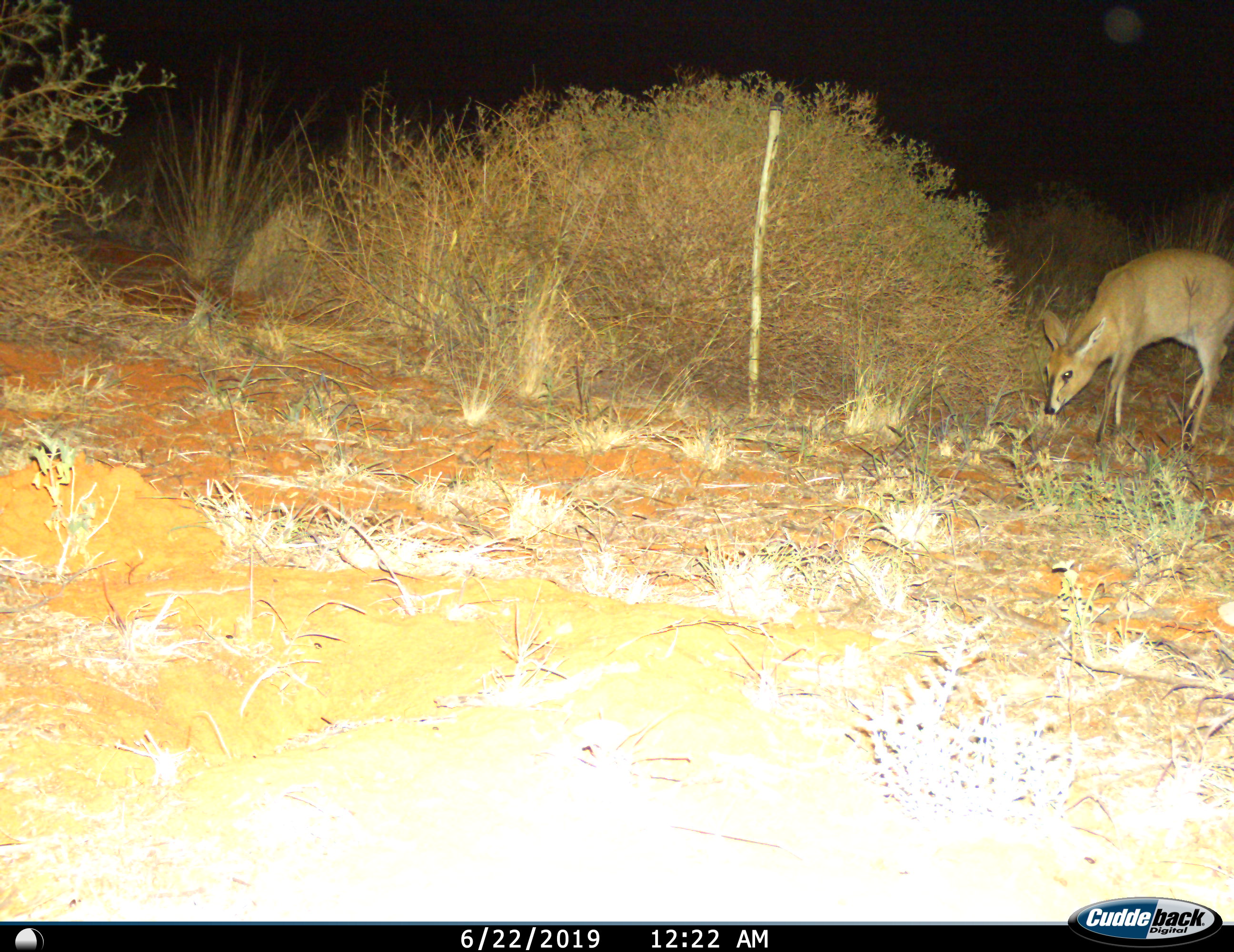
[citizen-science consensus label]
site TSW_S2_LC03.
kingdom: Animalia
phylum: Chordata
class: Mammalia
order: Artiodactyla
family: Bovidae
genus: Sylvicapra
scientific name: Sylvicapra grimmia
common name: common duiker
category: duikercommongrey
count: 1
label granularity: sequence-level